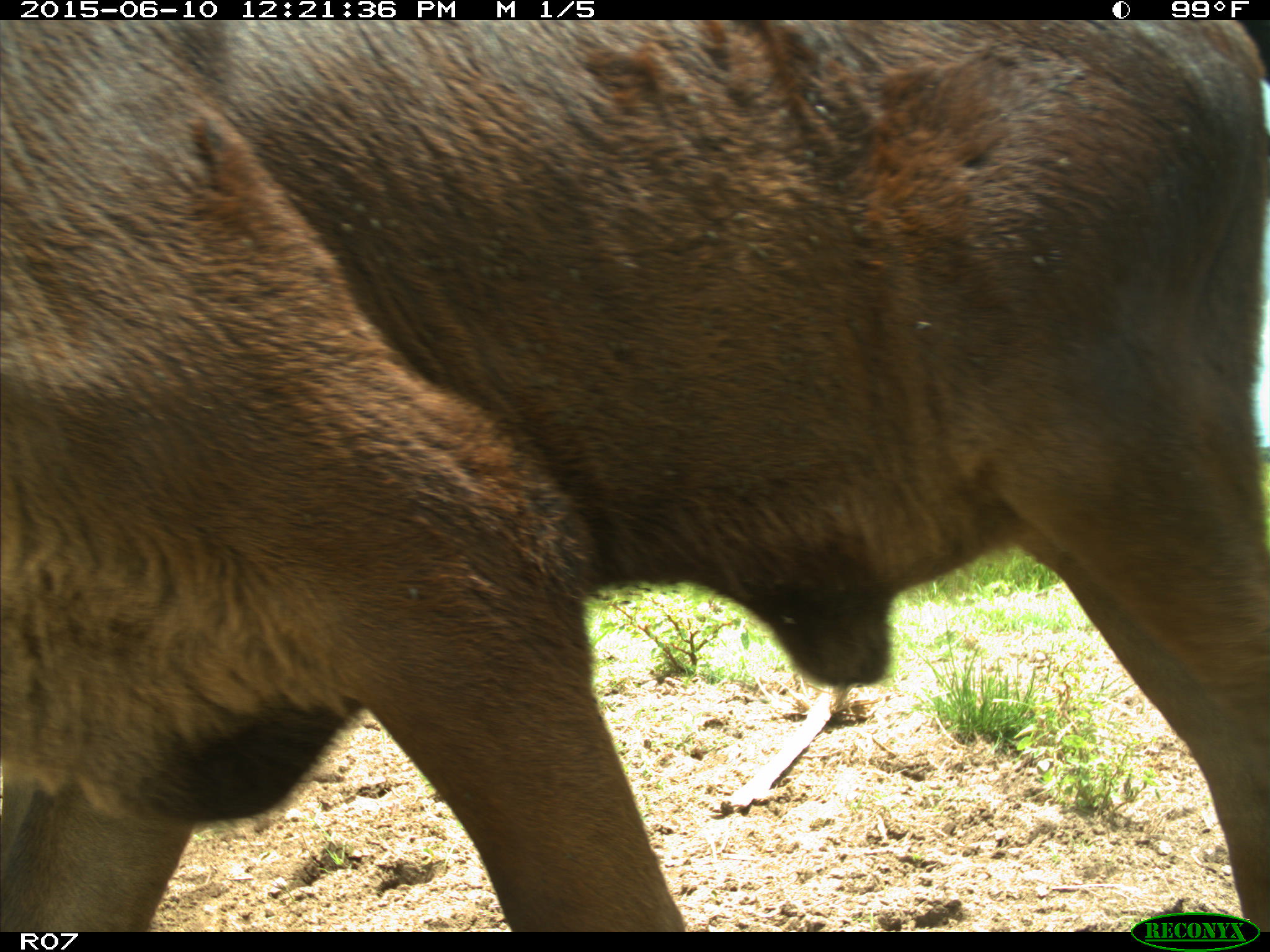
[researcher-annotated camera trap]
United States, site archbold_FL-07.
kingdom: Animalia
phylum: Chordata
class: Mammalia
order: Artiodactyla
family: Bovidae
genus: Bos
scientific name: Bos taurus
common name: domestic cow